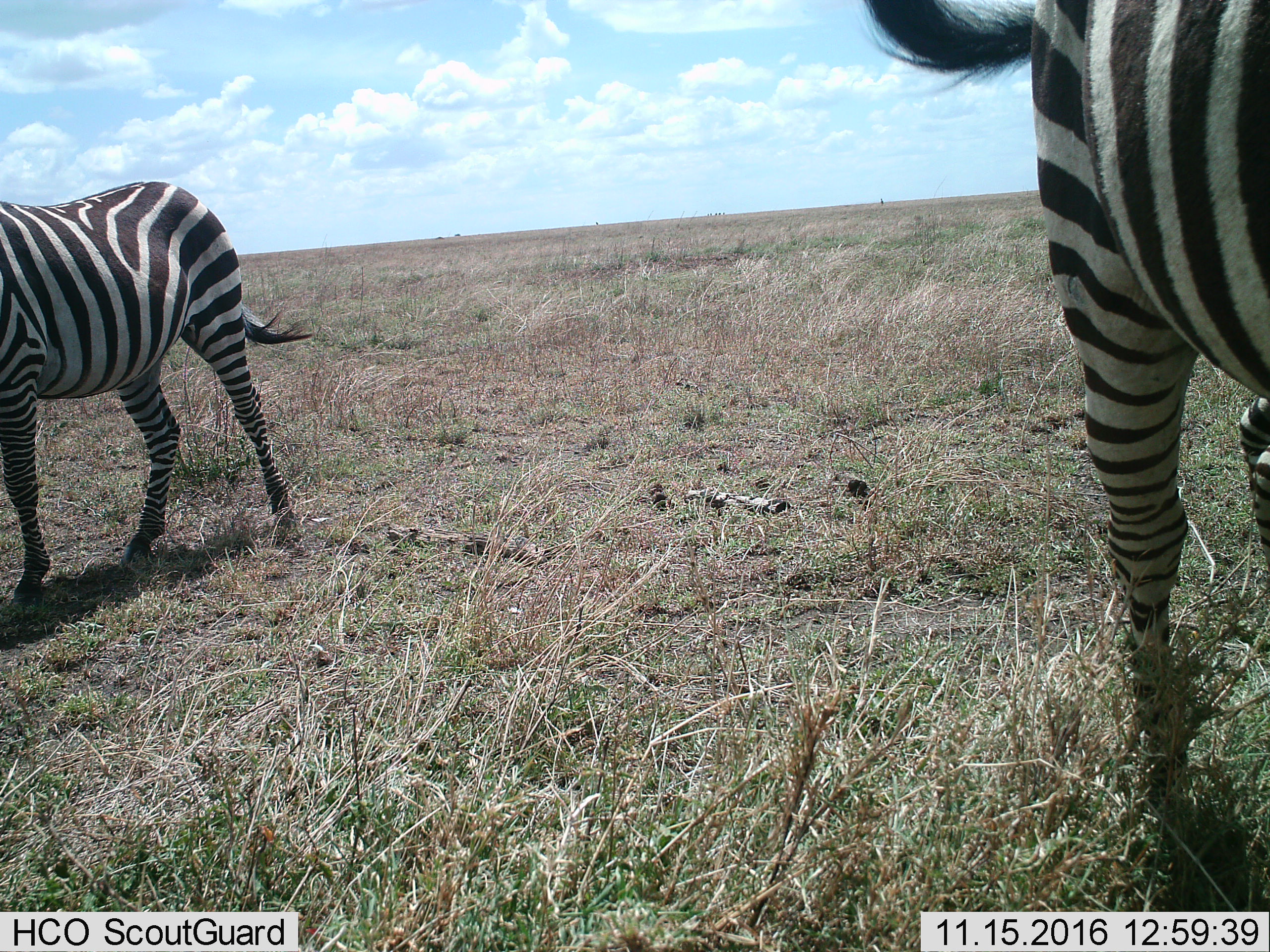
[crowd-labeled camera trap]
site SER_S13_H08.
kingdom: Animalia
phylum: Chordata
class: Mammalia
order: Perissodactyla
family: Equidae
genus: Equus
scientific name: Equus quagga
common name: plains zebra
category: zebraplains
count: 2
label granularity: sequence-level